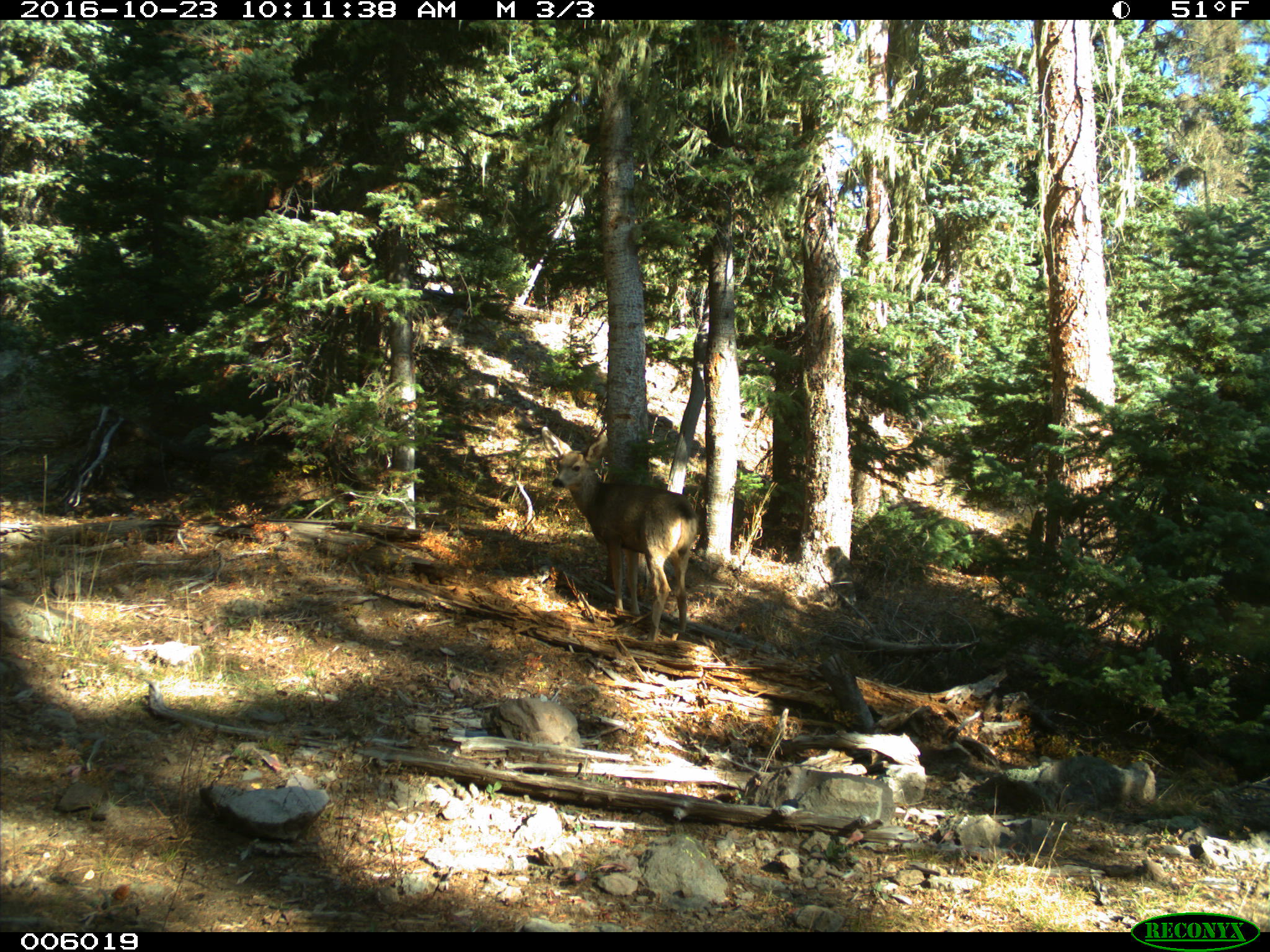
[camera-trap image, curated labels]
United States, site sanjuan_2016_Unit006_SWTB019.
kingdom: Animalia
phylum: Chordata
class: Mammalia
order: Artiodactyla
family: Cervidae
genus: Odocoileus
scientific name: Odocoileus hemionus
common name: mule deer